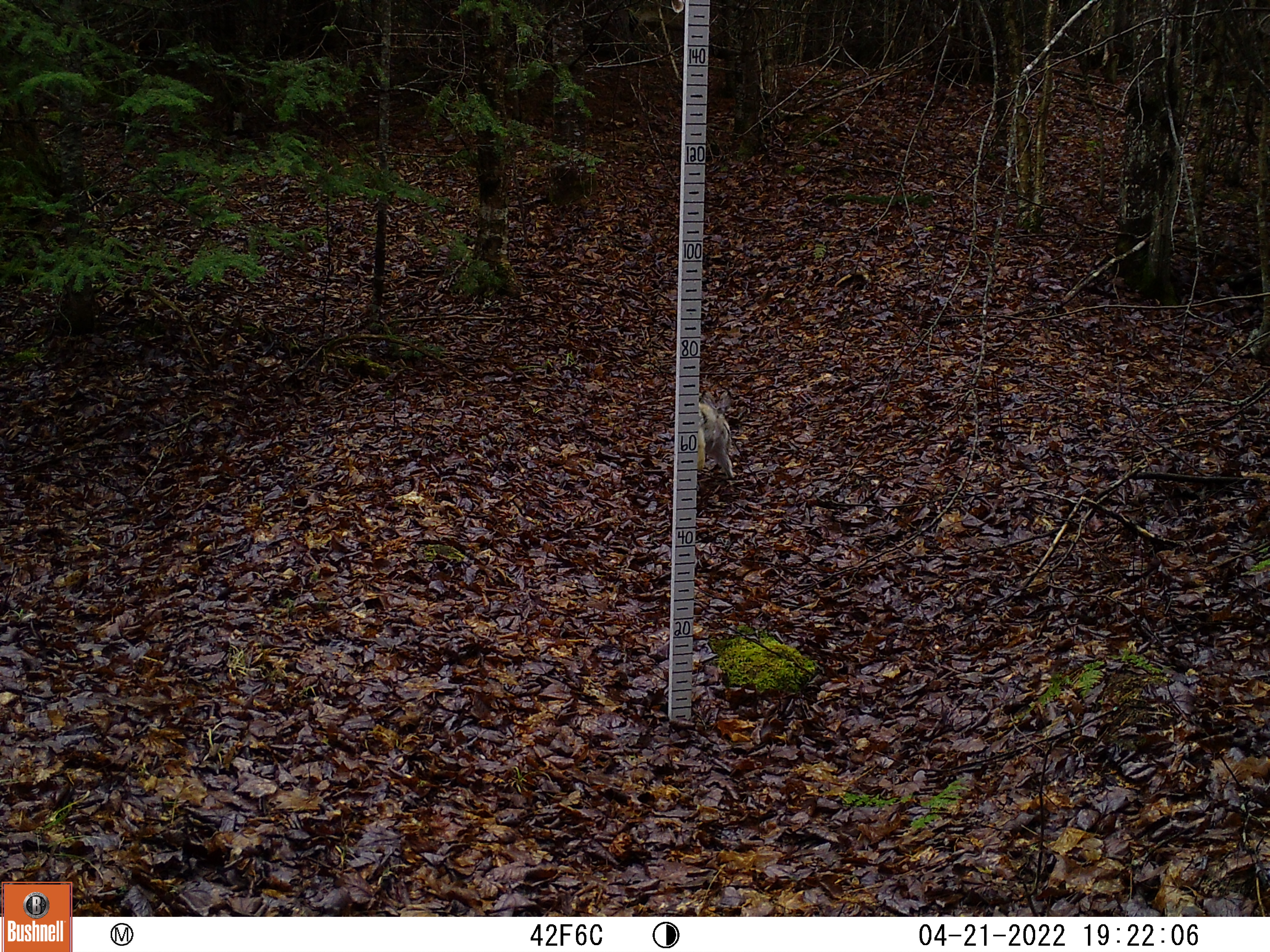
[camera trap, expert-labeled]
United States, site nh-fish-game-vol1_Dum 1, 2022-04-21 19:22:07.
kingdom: Animalia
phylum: Chordata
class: Mammalia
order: Lagomorpha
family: Leporidae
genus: Lepus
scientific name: Lepus americanus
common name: snowshoe hare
Snowshoe hare (Lepus americanus).